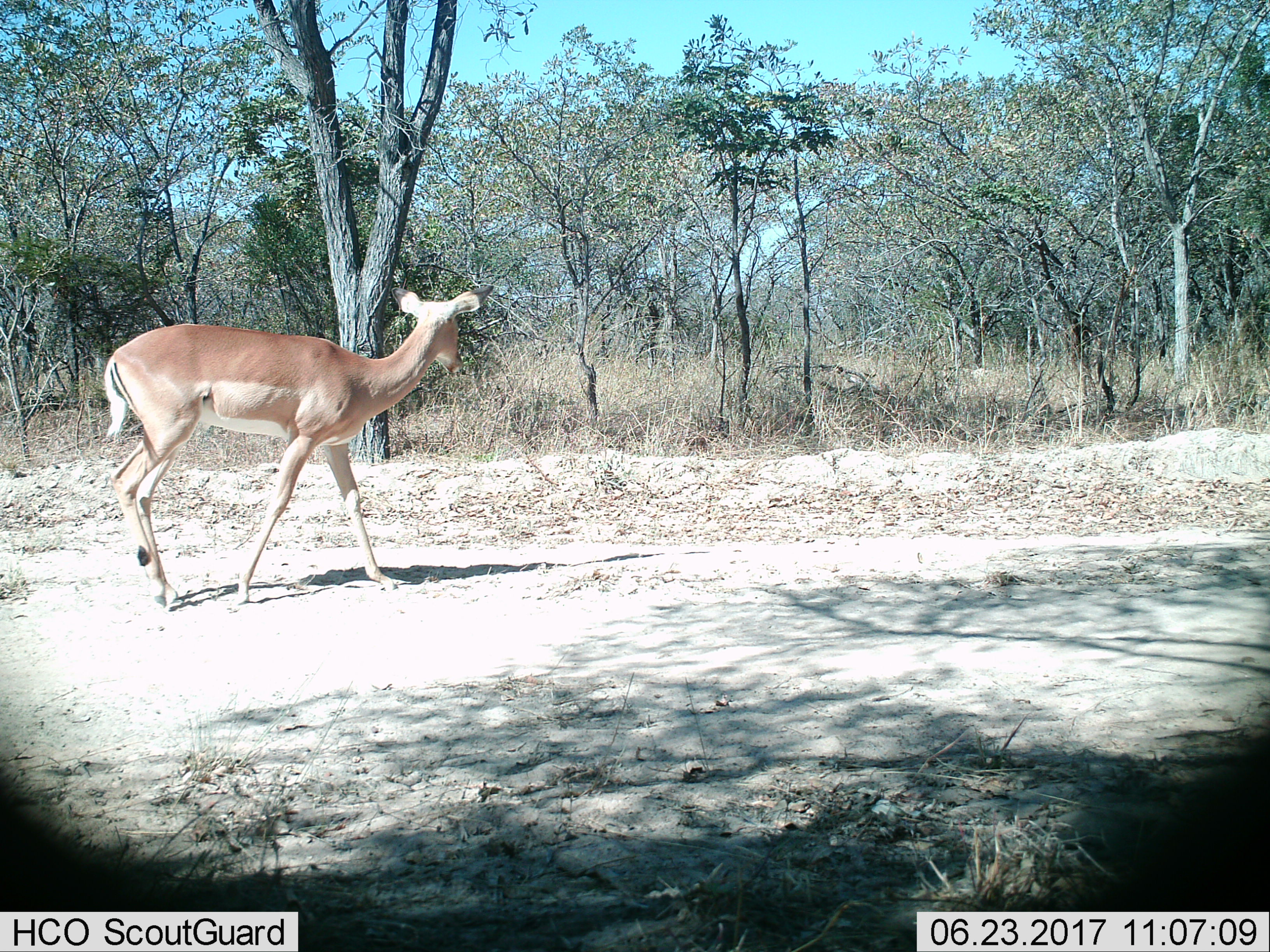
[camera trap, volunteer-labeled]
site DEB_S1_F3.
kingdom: Animalia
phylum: Chordata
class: Mammalia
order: Artiodactyla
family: Bovidae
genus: Aepyceros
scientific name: Aepyceros melampus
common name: impala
Impala (Aepyceros melampus), count 1. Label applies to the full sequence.